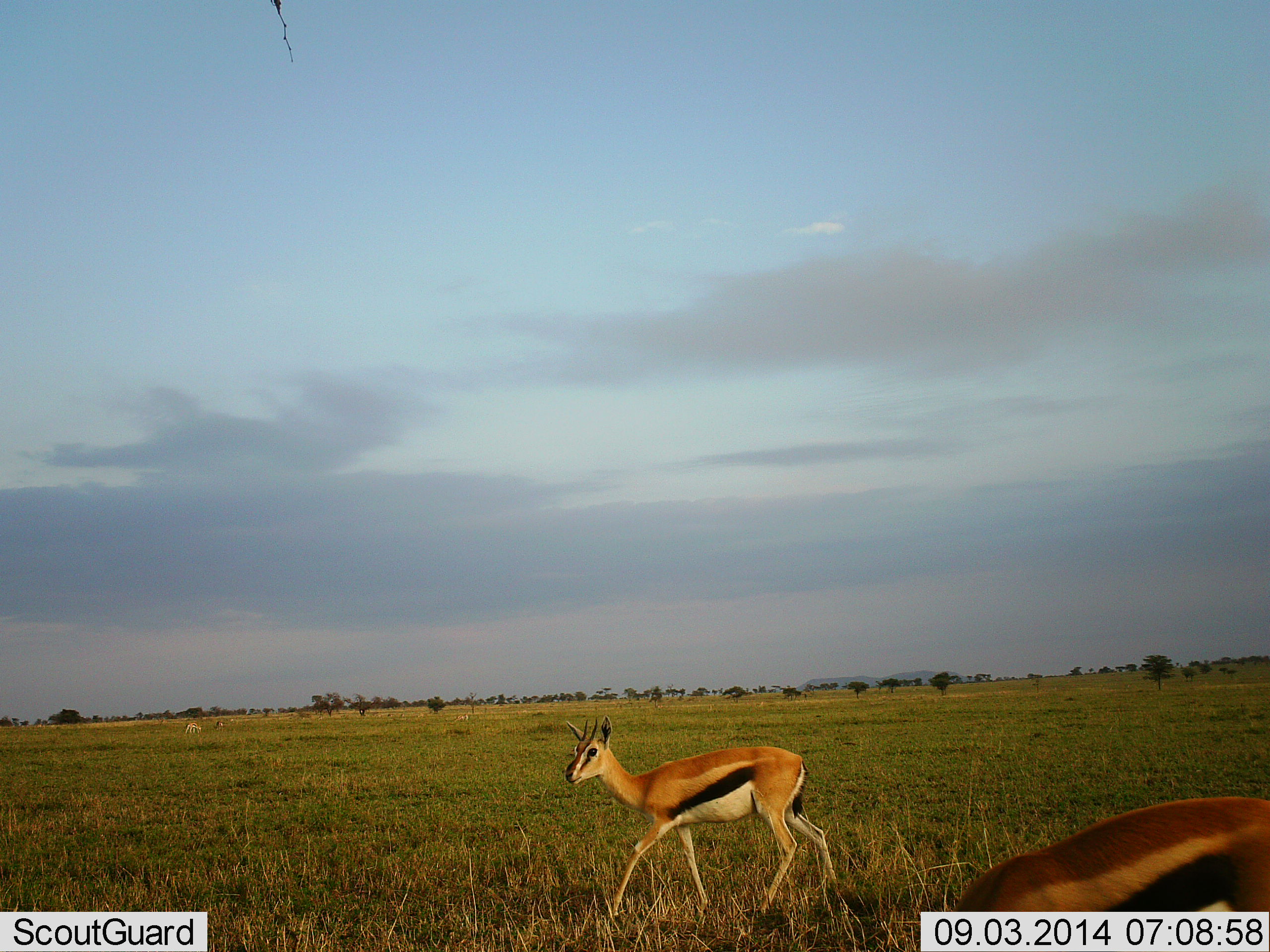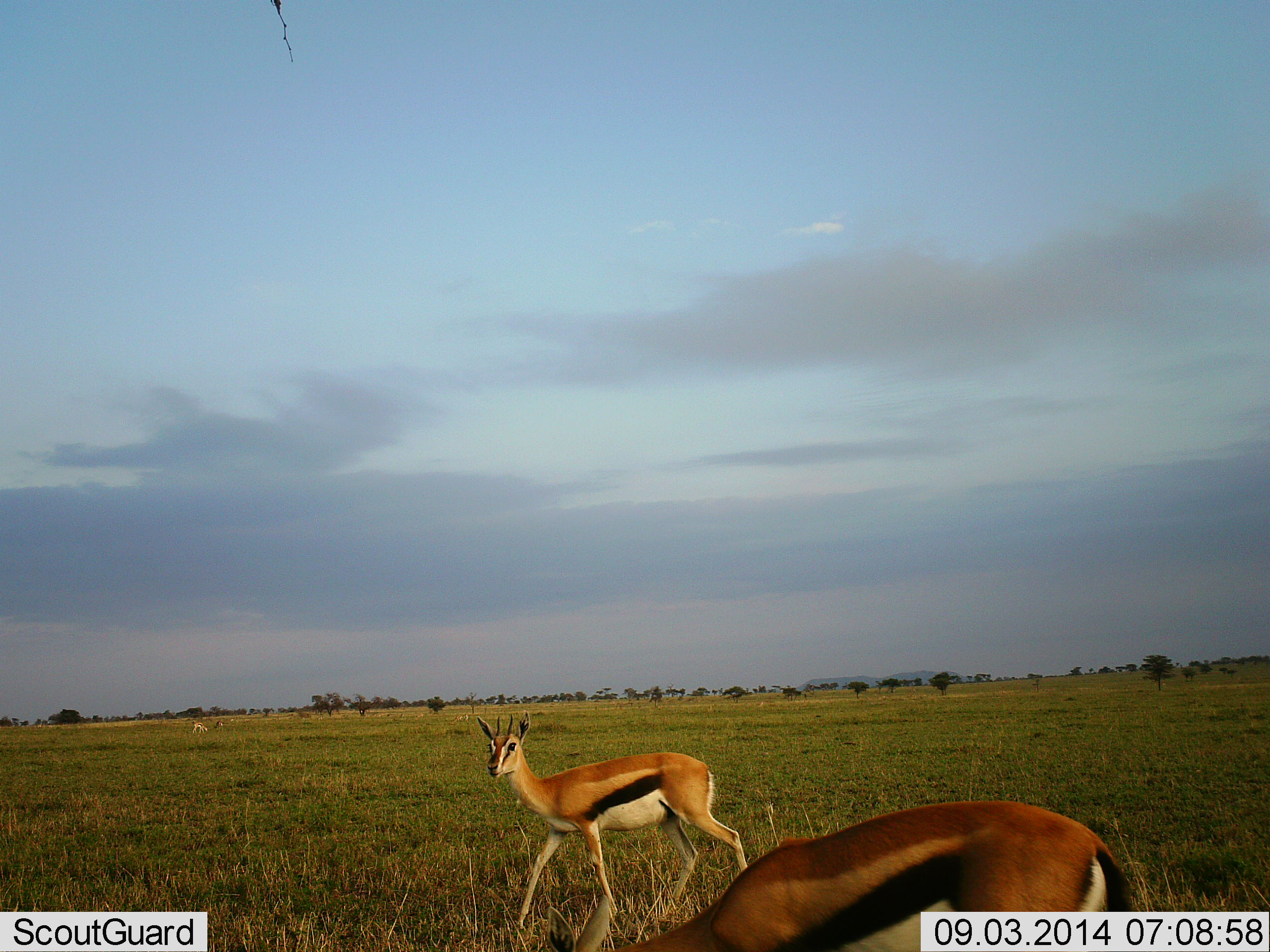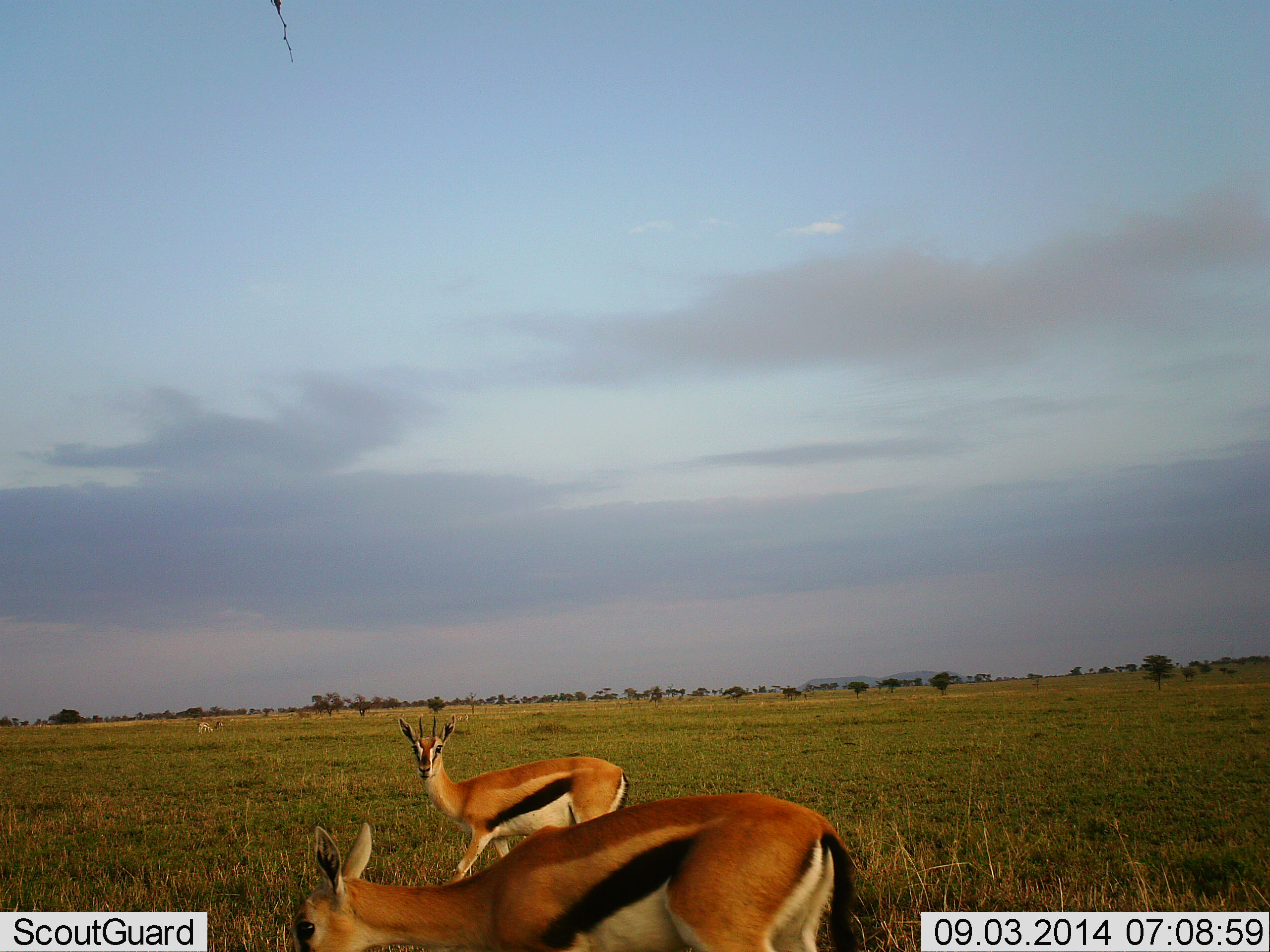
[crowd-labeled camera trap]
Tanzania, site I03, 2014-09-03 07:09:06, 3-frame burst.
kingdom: Animalia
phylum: Chordata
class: Mammalia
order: Artiodactyla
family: Bovidae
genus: Eudorcas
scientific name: Eudorcas thomsonii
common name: thomson's gazelle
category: gazellethomsons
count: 3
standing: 30%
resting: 0%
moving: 80%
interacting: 0%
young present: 0%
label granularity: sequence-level